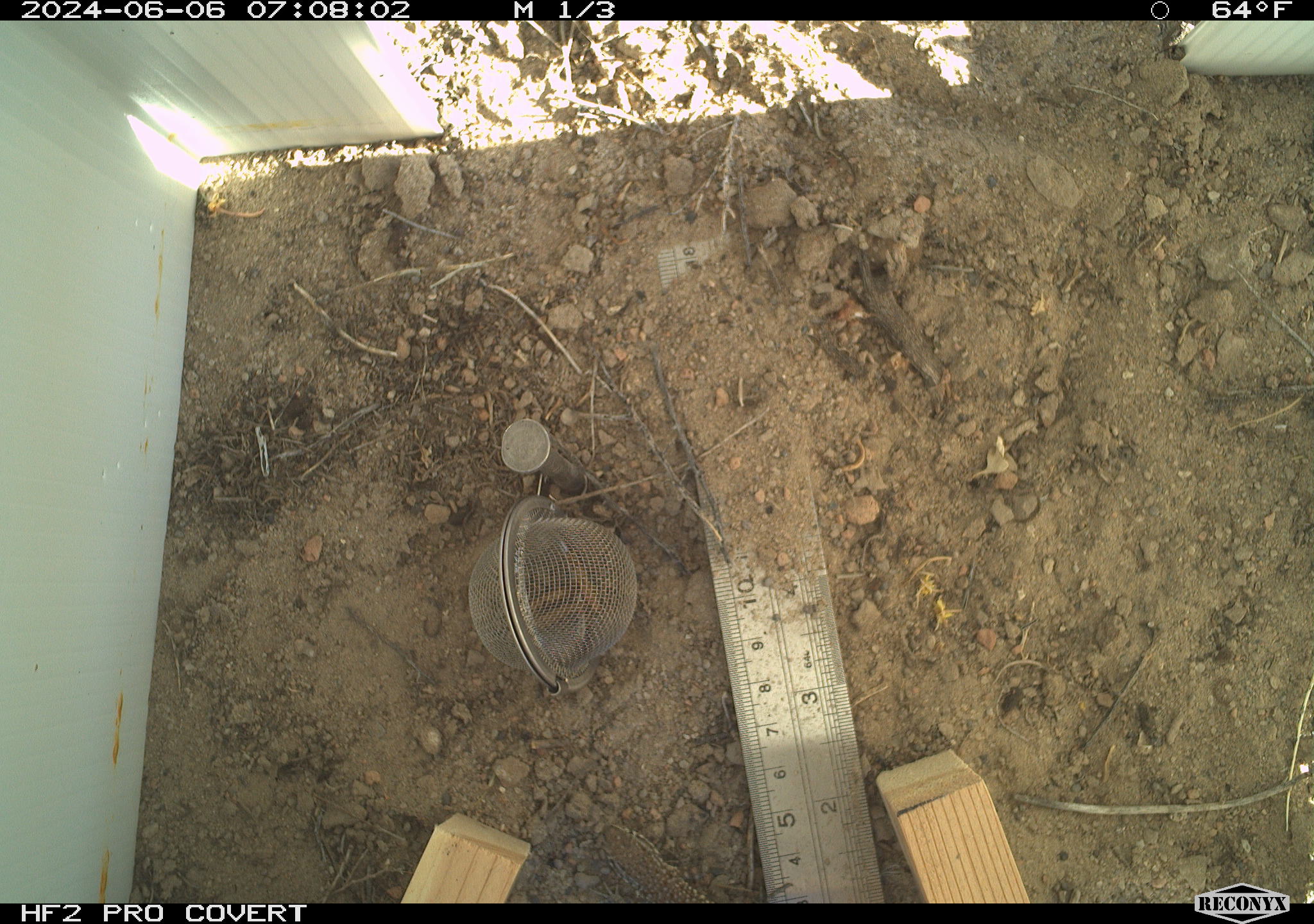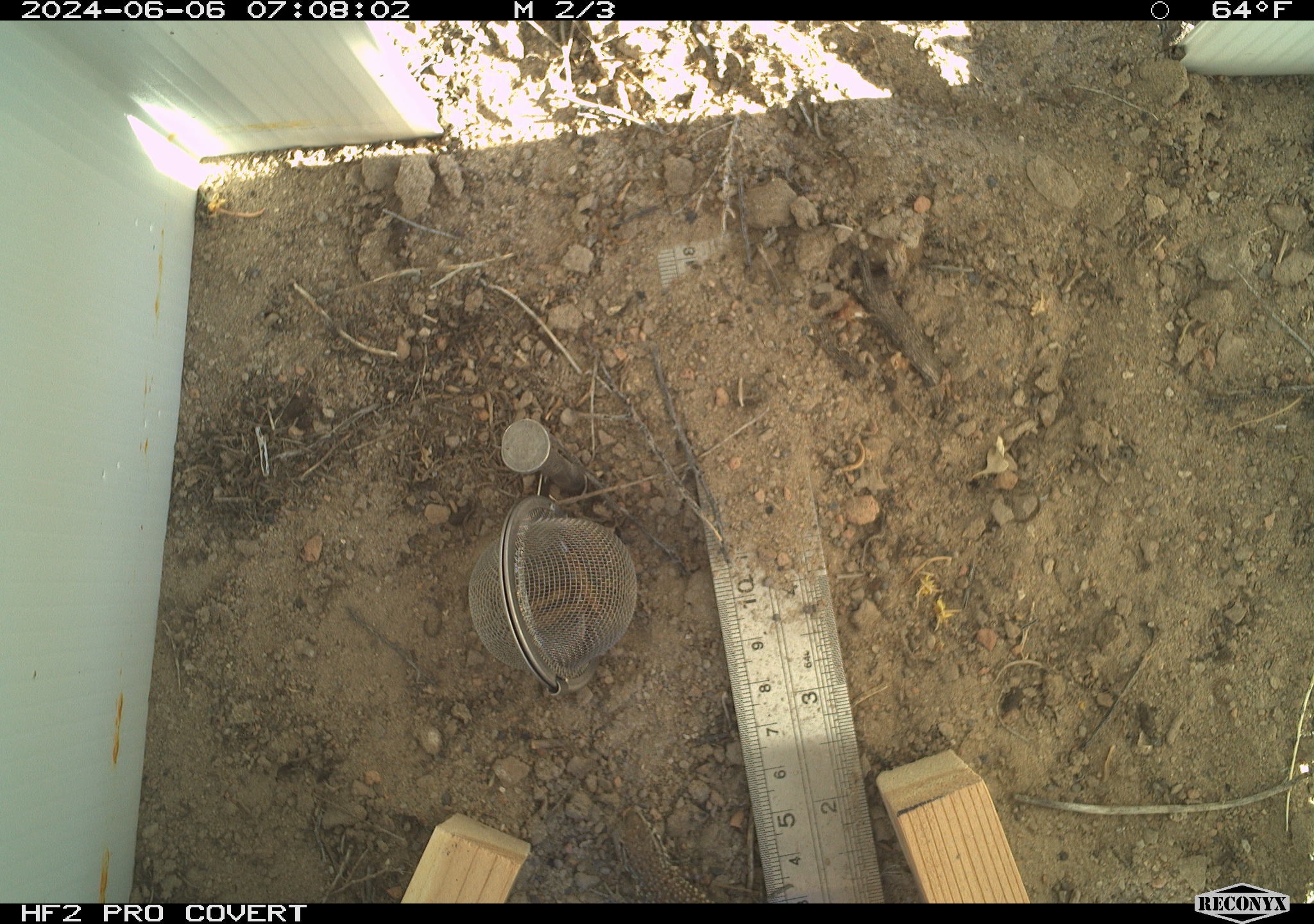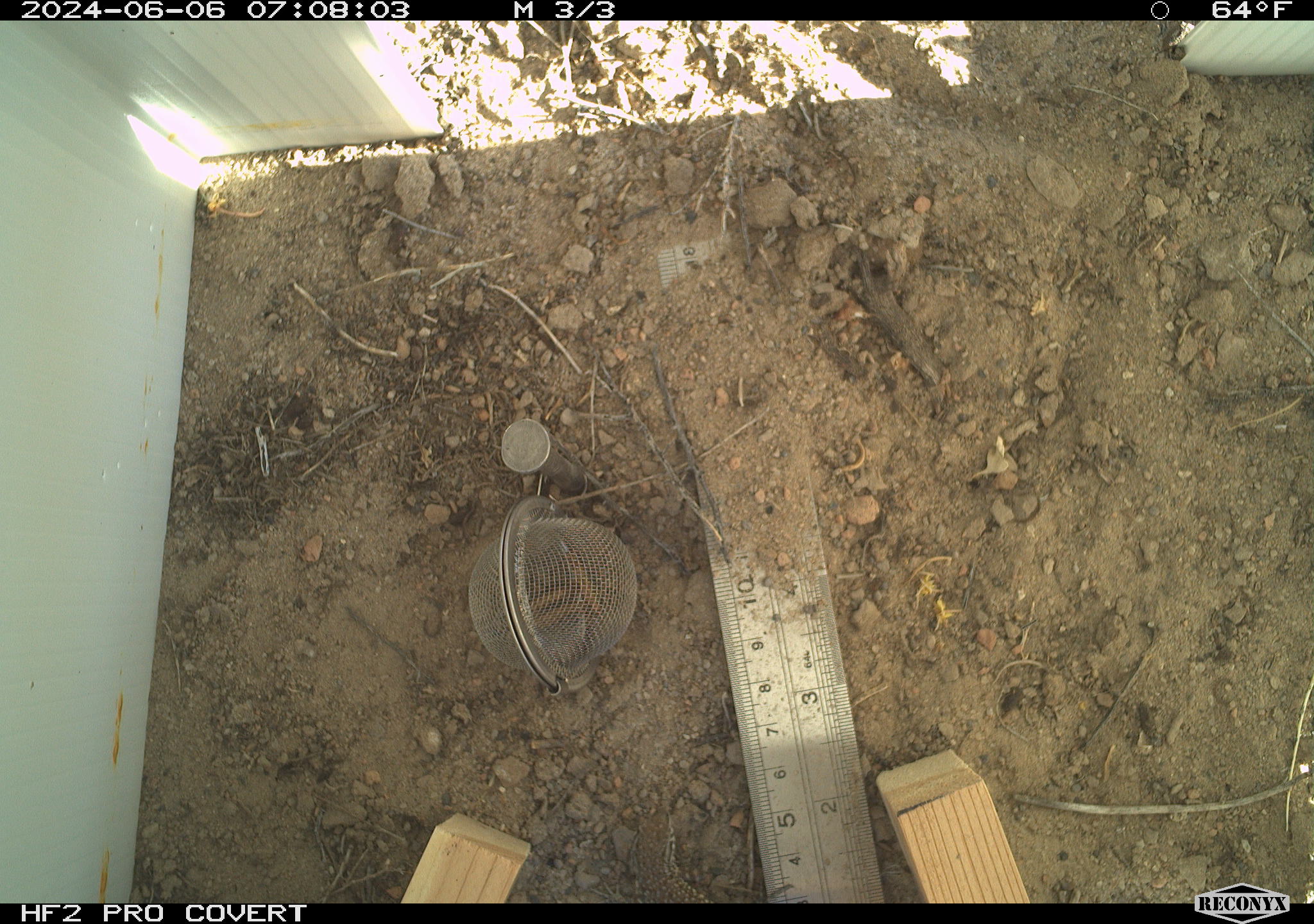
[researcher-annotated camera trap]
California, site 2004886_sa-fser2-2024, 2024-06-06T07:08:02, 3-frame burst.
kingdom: Animalia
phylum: Chordata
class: Reptilia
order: Squamata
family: Phrynosomatidae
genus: Uta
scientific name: Uta stansburiana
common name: common side-blotched lizard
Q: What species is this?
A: Common side-blotched lizard (Uta stansburiana).